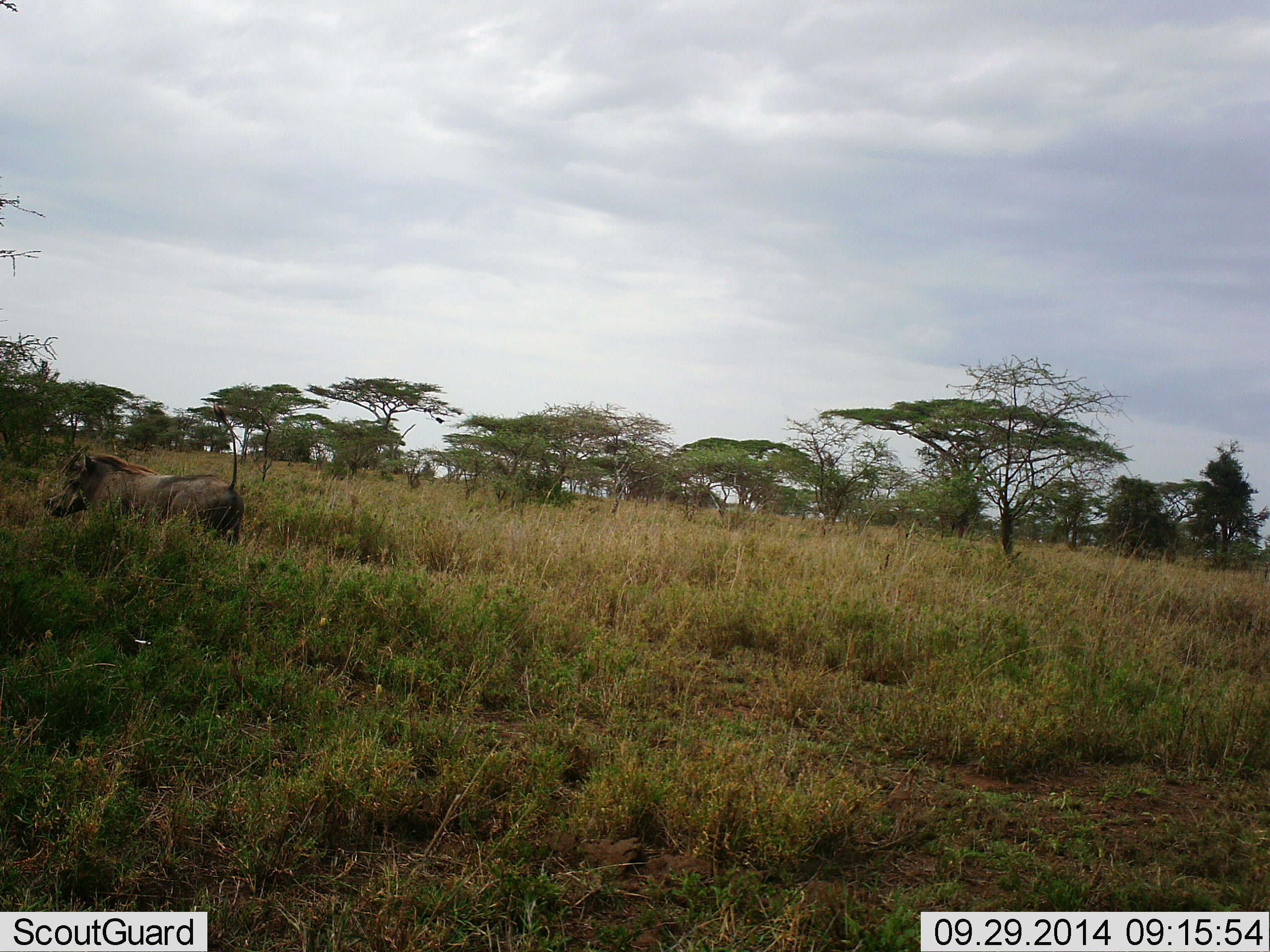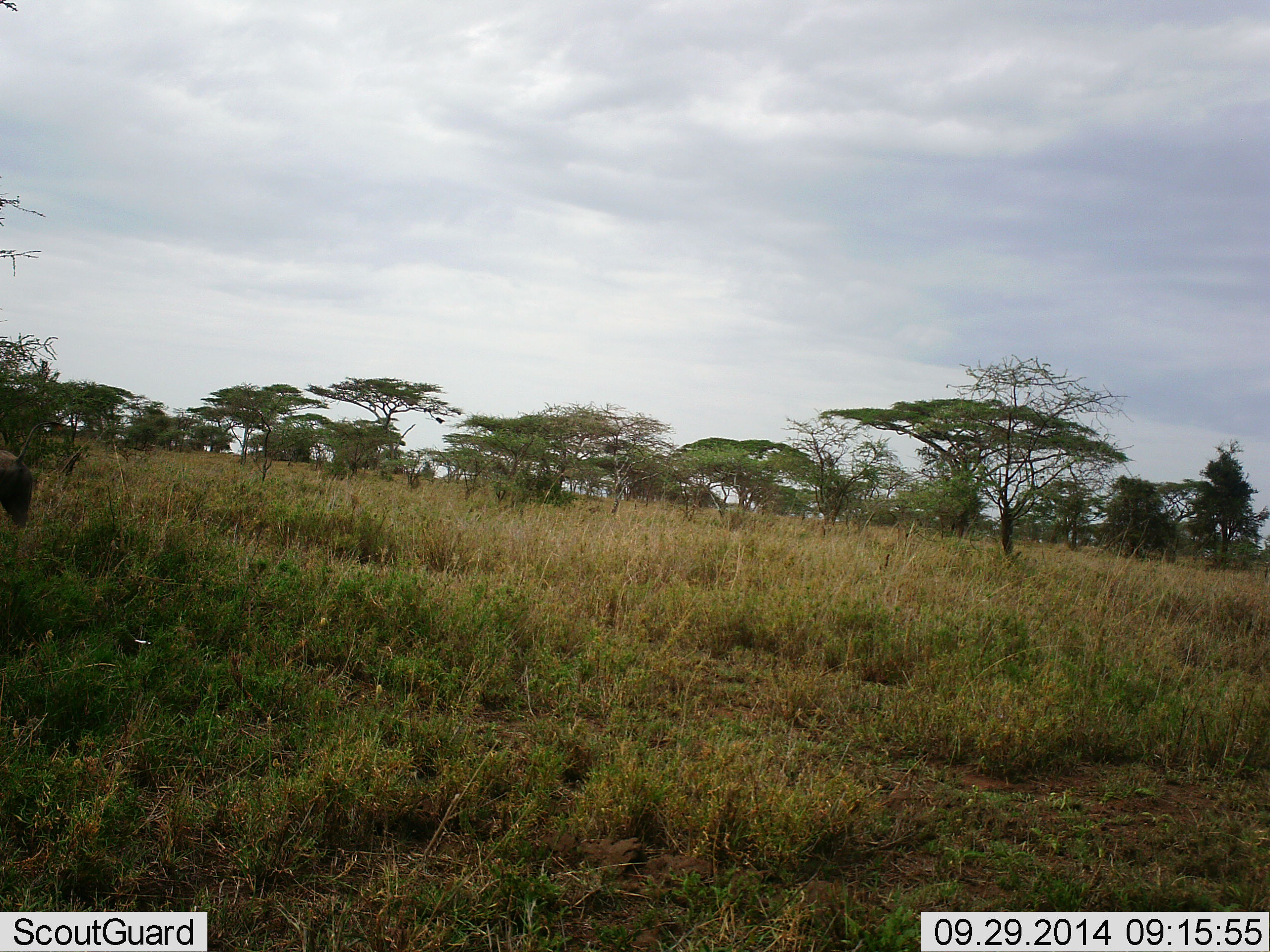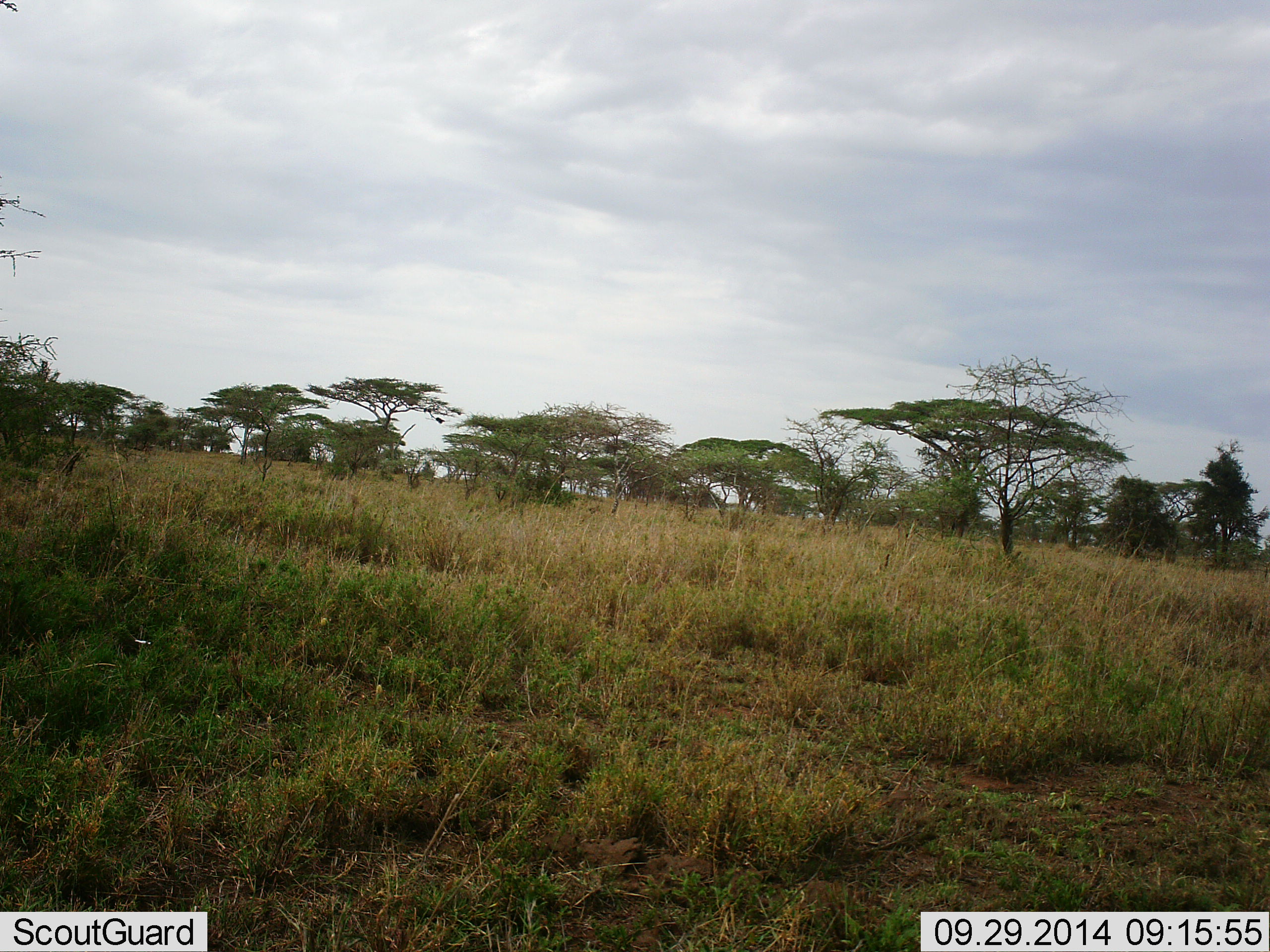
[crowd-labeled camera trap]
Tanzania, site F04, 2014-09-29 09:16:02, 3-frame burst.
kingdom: Animalia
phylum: Chordata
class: Mammalia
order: Artiodactyla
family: Suidae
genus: Phacochoerus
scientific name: Phacochoerus africanus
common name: warthog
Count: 1.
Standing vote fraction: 0%.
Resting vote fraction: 0%.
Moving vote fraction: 100%.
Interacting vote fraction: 0%.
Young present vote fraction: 0%.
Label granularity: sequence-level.